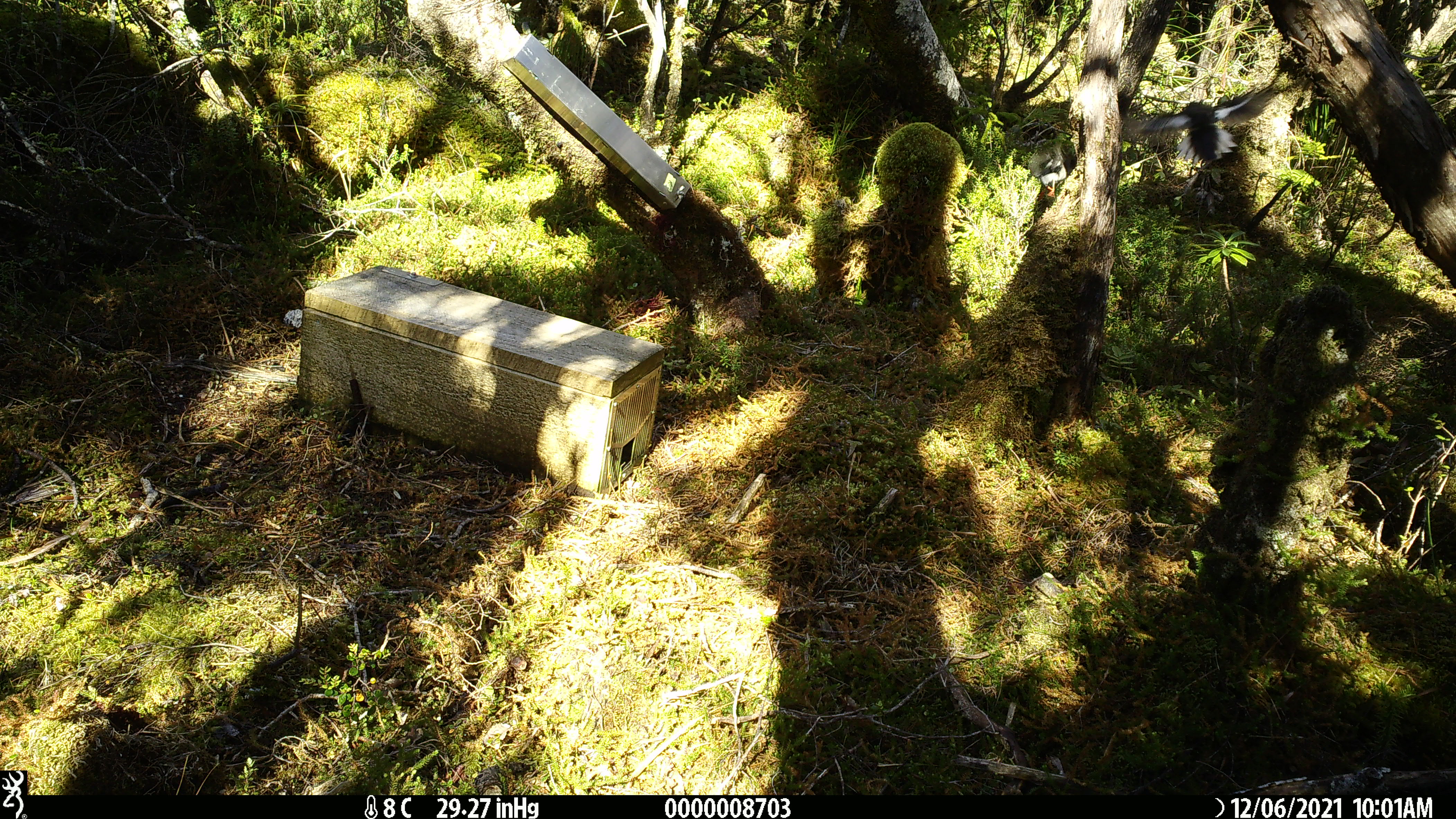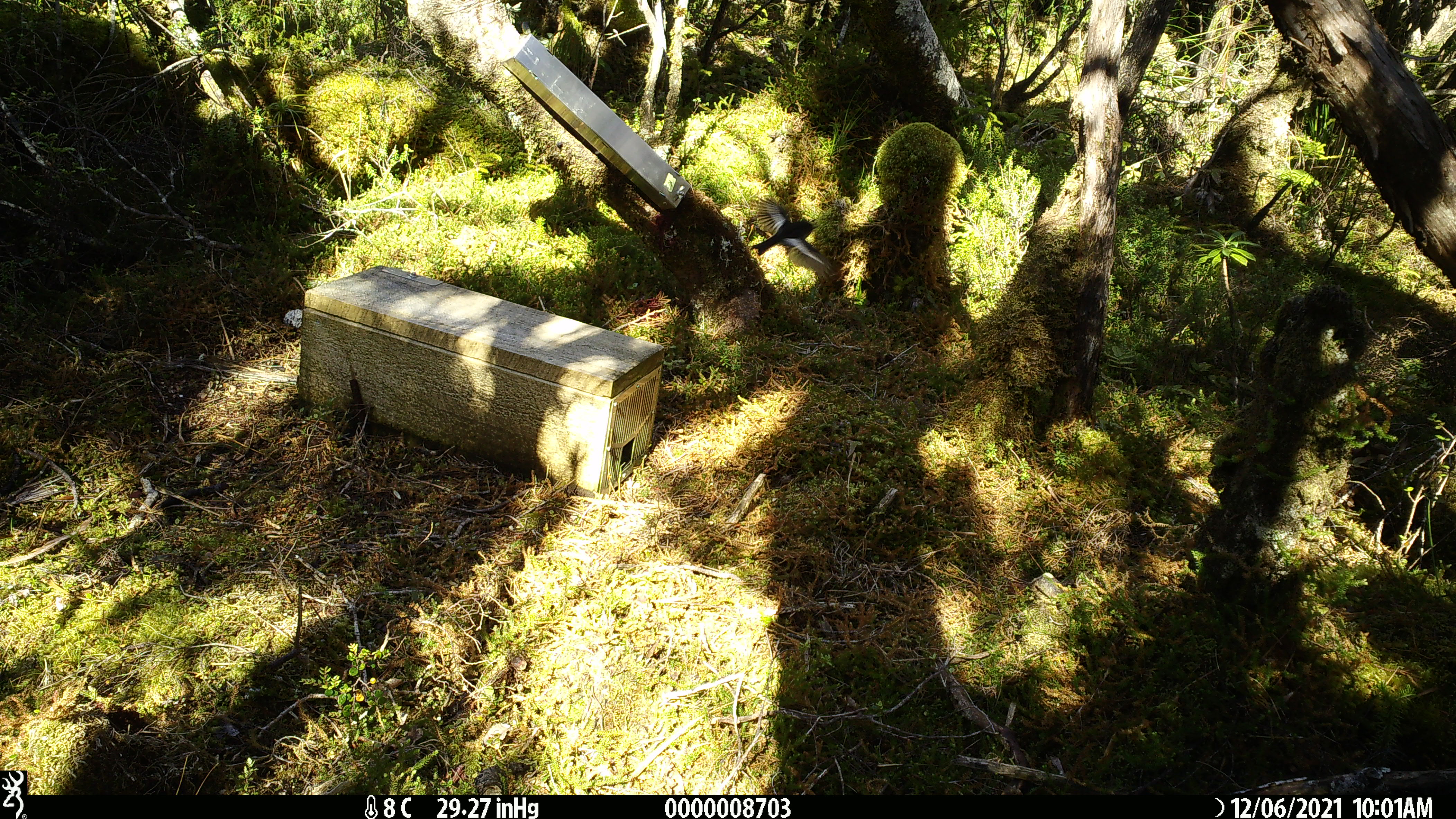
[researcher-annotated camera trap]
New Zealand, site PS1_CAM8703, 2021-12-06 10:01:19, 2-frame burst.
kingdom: Animalia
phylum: Chordata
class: Aves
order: Passeriformes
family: Petroicidae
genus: Petroica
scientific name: Petroica macrocephala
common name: tomtit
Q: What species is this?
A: Tomtit (Petroica macrocephala).